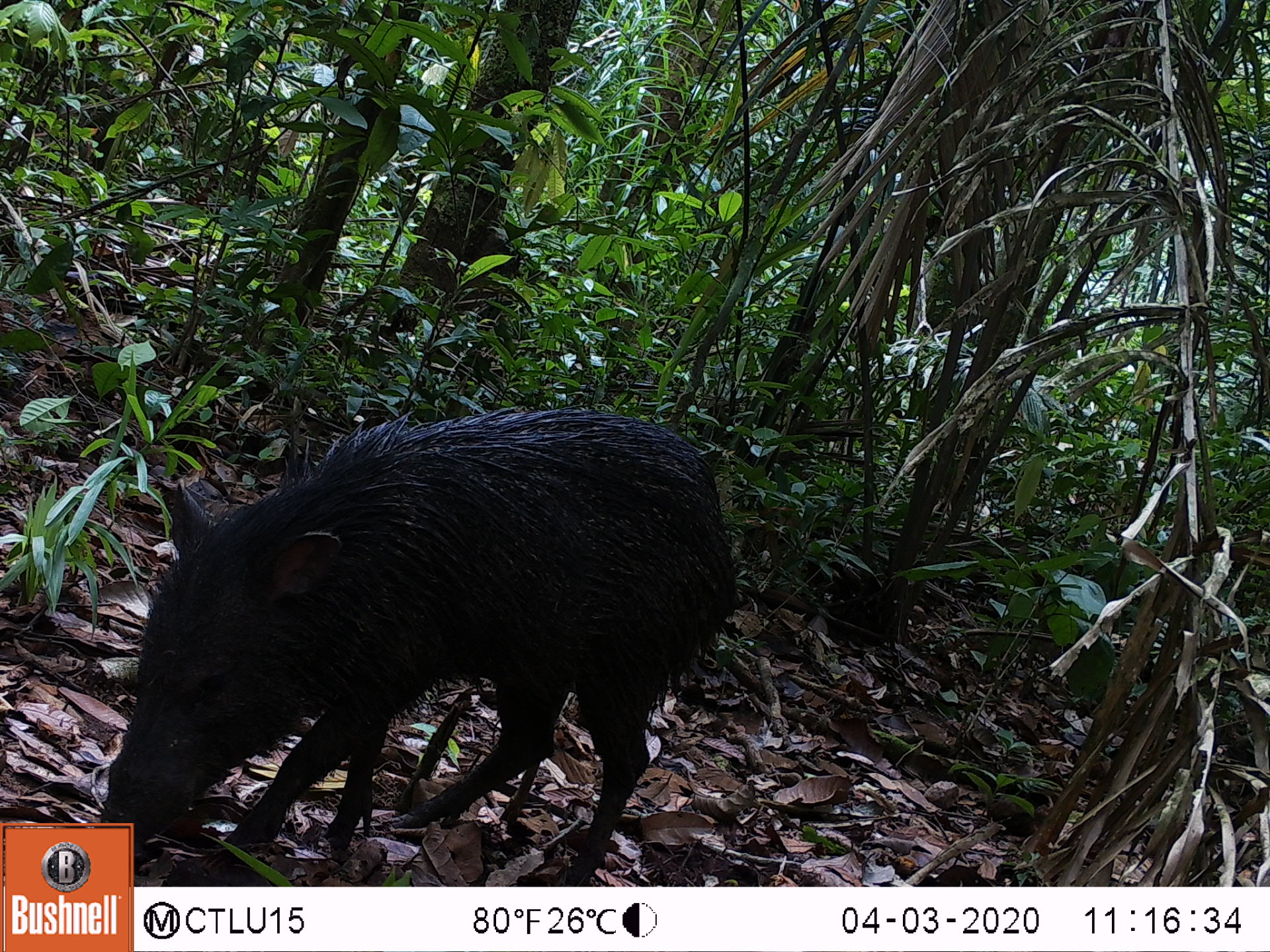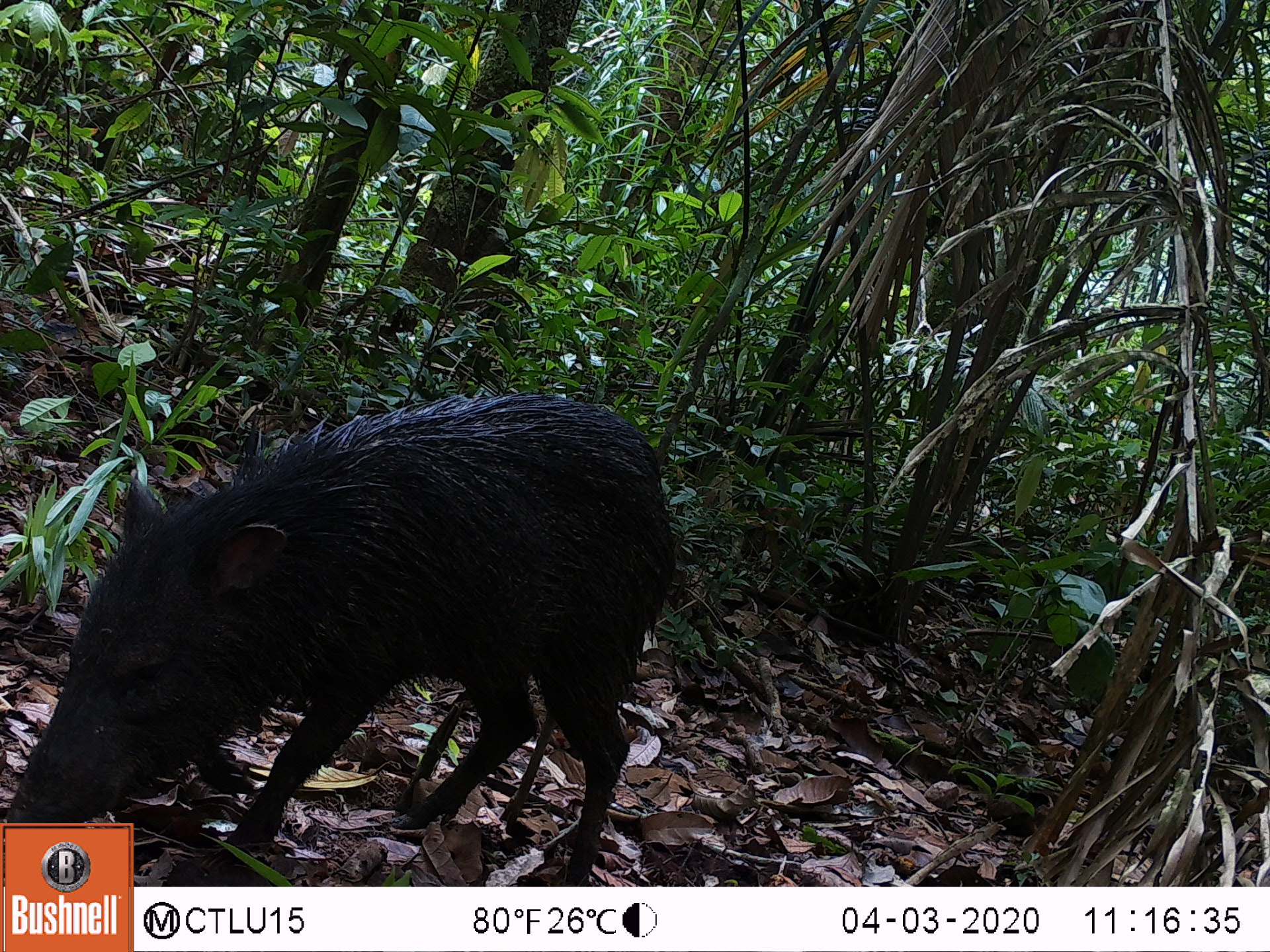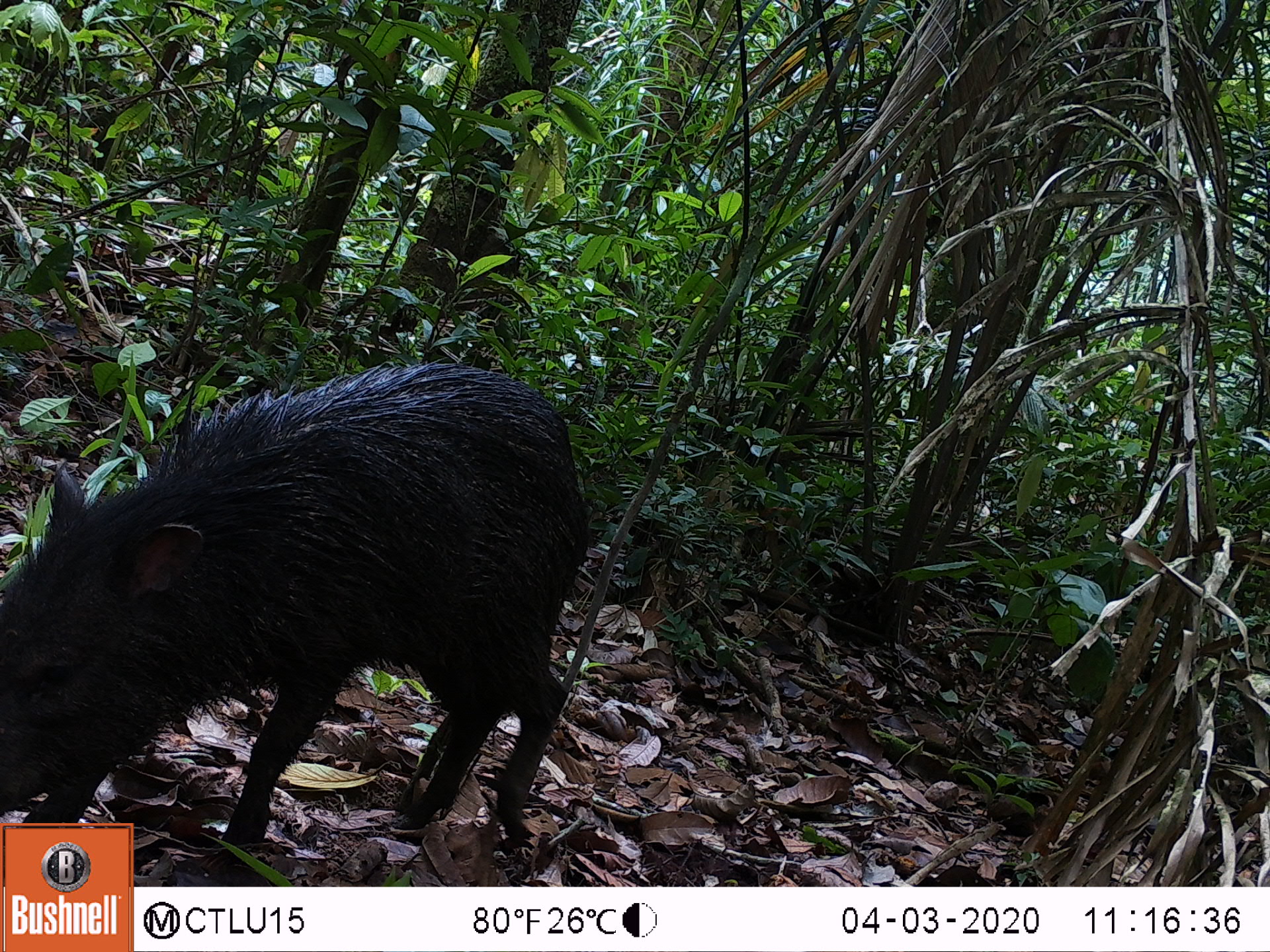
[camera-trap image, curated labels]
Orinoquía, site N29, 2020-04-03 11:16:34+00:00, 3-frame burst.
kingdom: Animalia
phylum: Chordata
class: Mammalia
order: Artiodactyla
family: Tayassuidae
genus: Pecari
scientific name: Pecari tajacu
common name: collared peccary